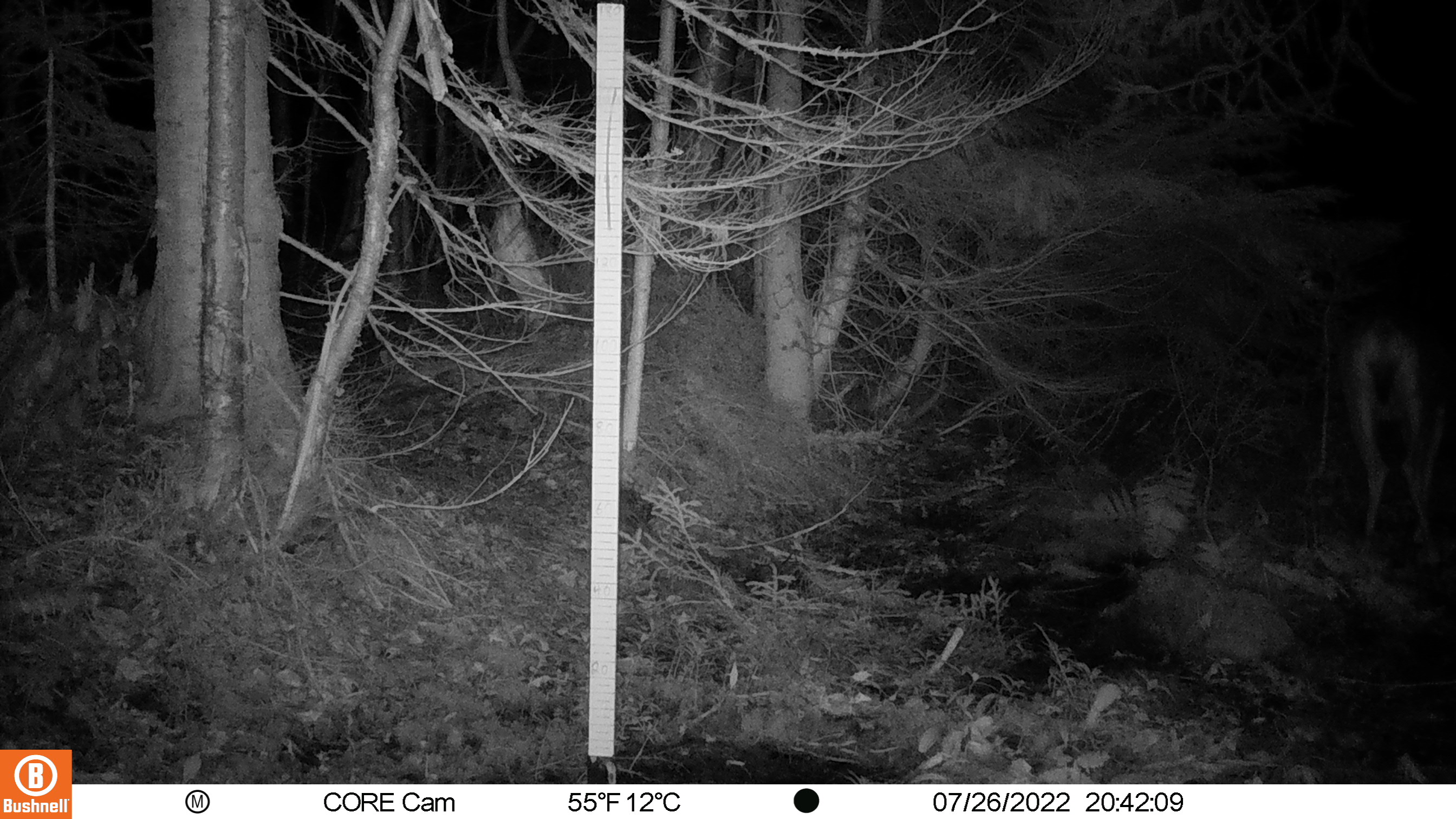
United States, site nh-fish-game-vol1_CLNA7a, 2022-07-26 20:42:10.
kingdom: Animalia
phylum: Chordata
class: Mammalia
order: Artiodactyla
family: Cervidae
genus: Odocoileus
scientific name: Odocoileus virginianus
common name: white-tailed deer